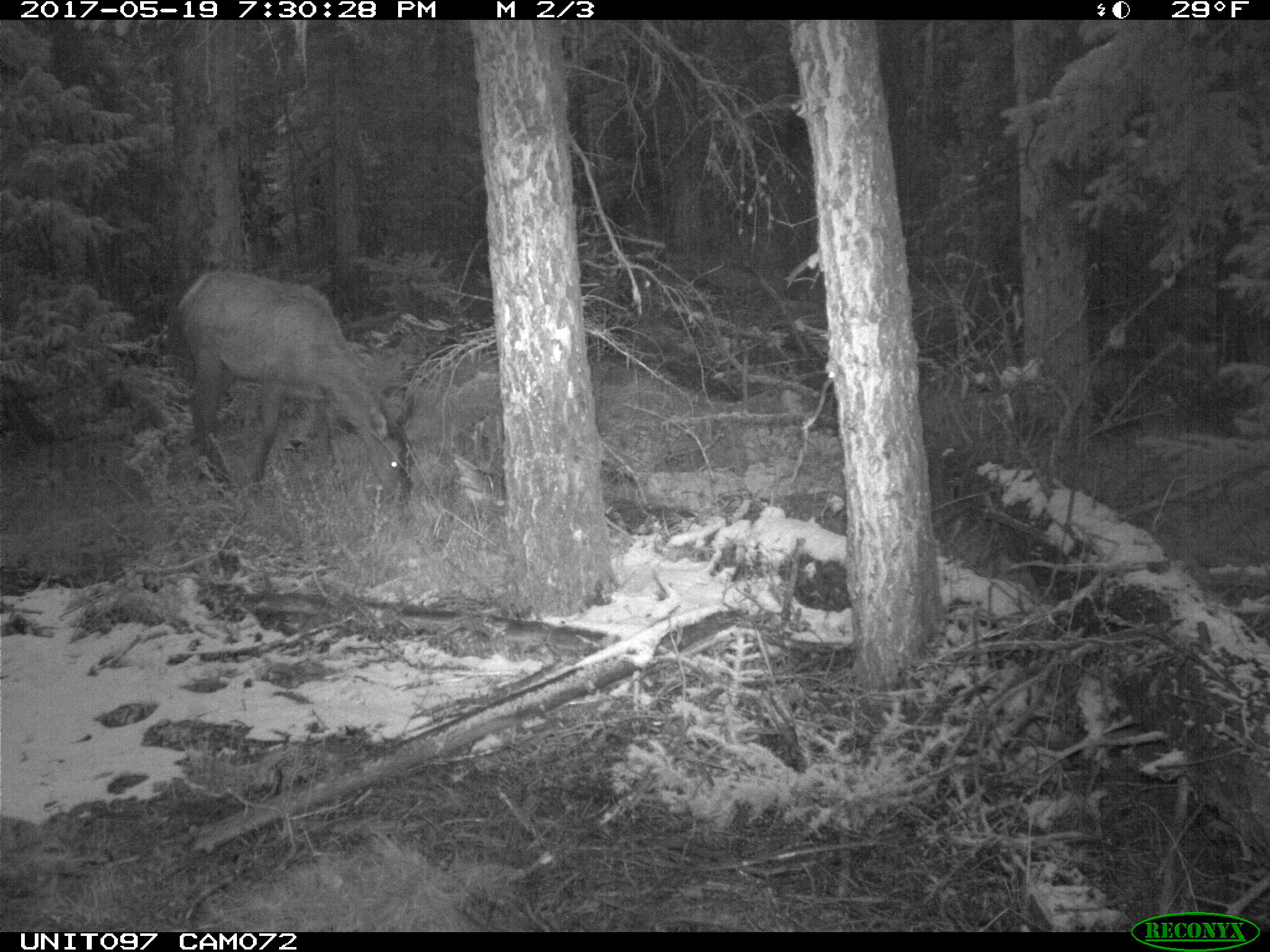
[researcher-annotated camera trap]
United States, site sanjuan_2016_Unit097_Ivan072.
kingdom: Animalia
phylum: Chordata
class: Mammalia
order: Artiodactyla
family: Cervidae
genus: Cervus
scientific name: Cervus elaphus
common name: red deer